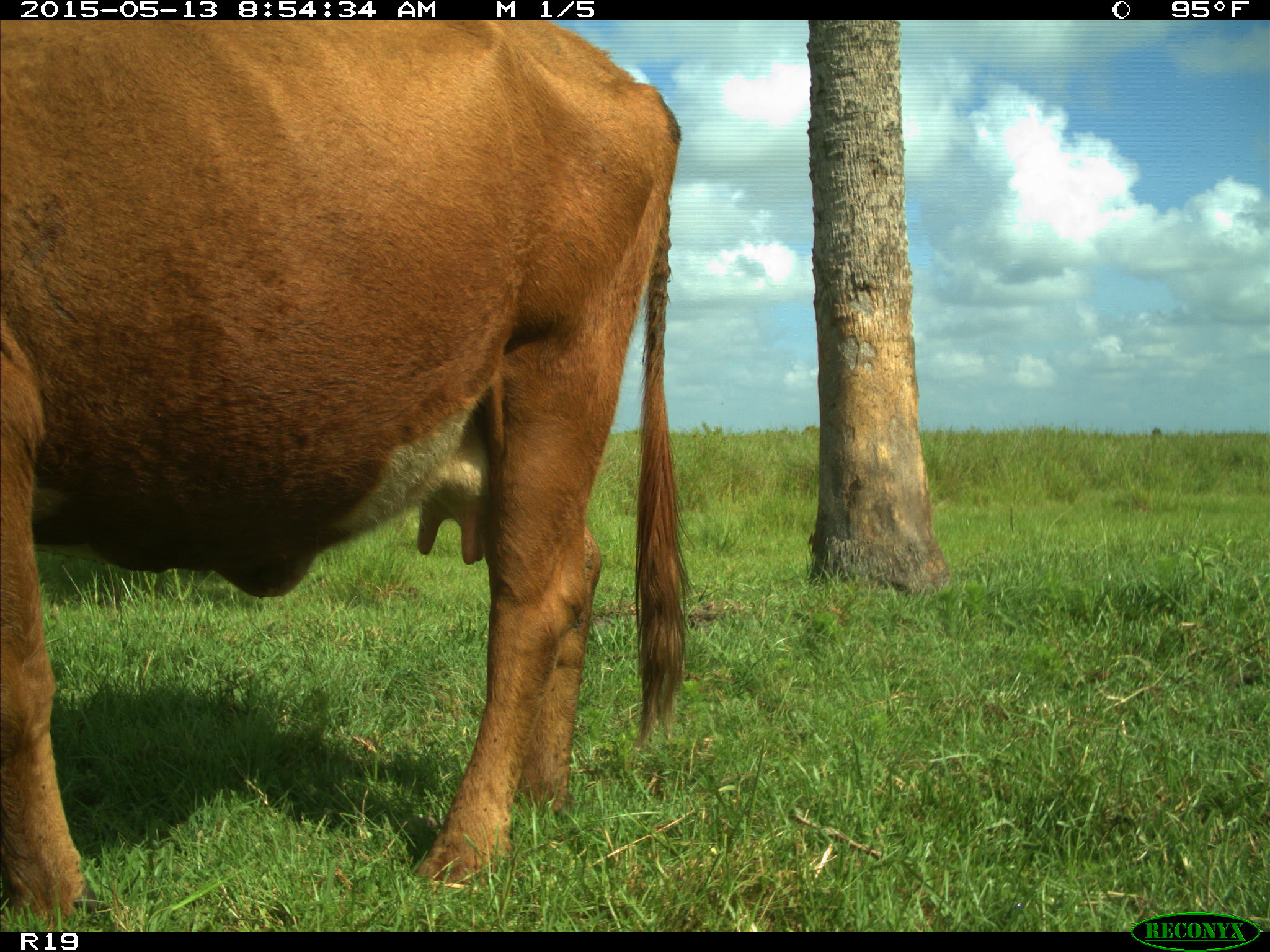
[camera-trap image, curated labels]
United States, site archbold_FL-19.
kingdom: Animalia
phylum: Chordata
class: Mammalia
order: Artiodactyla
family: Bovidae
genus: Bos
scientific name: Bos taurus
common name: domestic cow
Bos taurus (domestic cow).